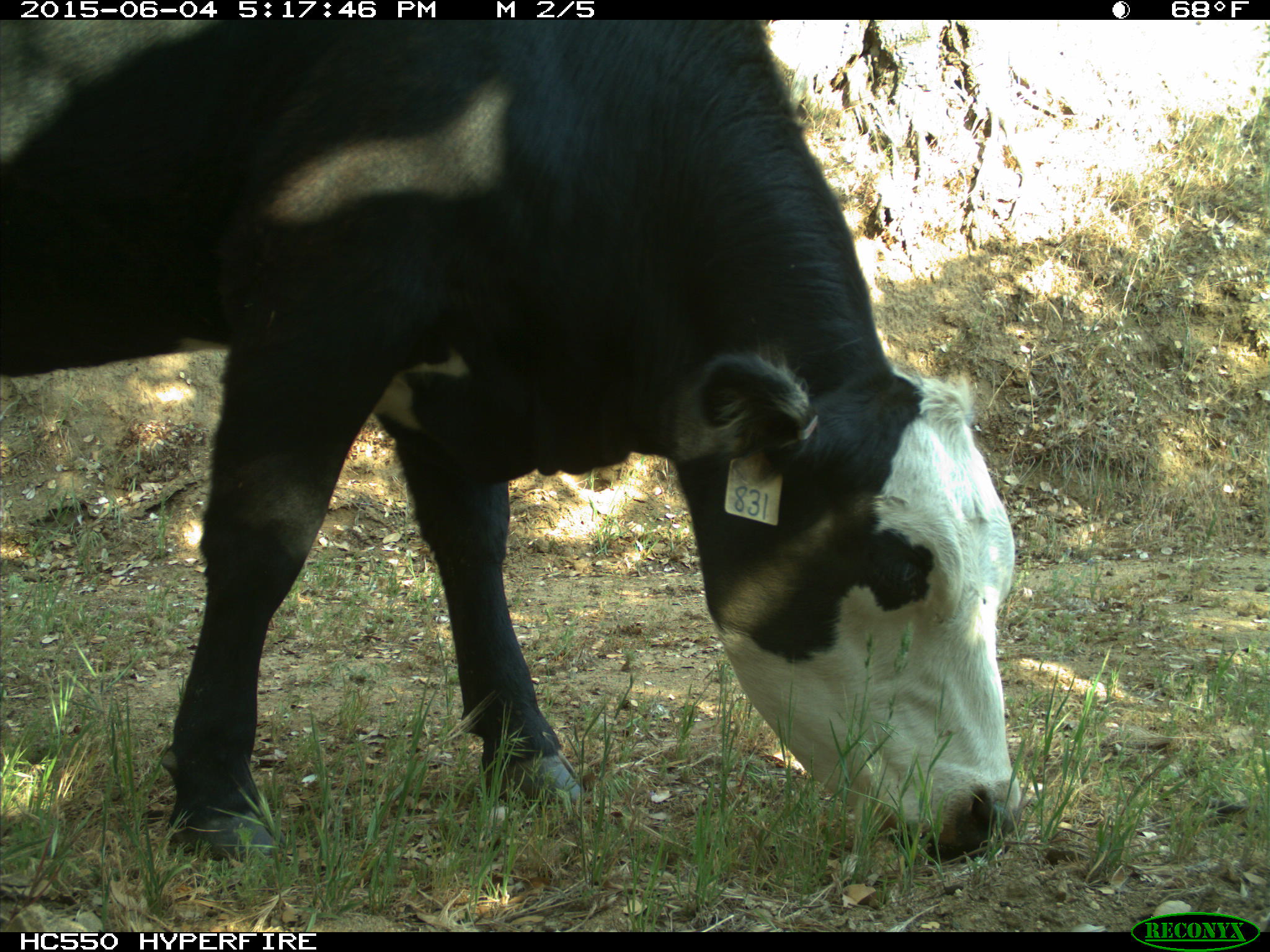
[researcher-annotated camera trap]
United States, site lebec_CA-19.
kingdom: Animalia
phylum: Chordata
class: Mammalia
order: Artiodactyla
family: Bovidae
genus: Bos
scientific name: Bos taurus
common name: domestic cow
Bos taurus (domestic cow).